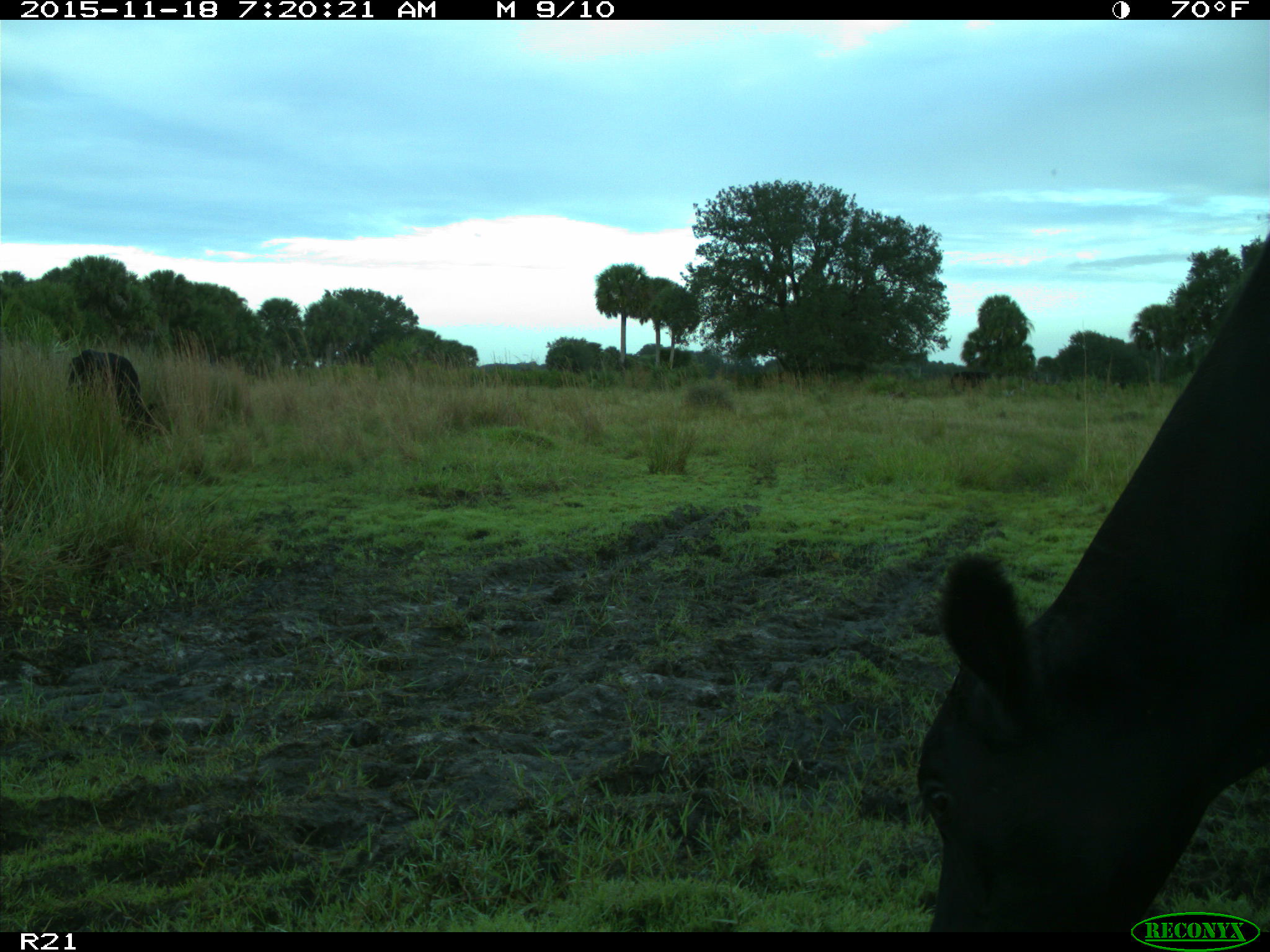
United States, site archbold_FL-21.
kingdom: Animalia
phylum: Chordata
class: Mammalia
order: Artiodactyla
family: Bovidae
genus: Bos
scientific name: Bos taurus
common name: domestic cow